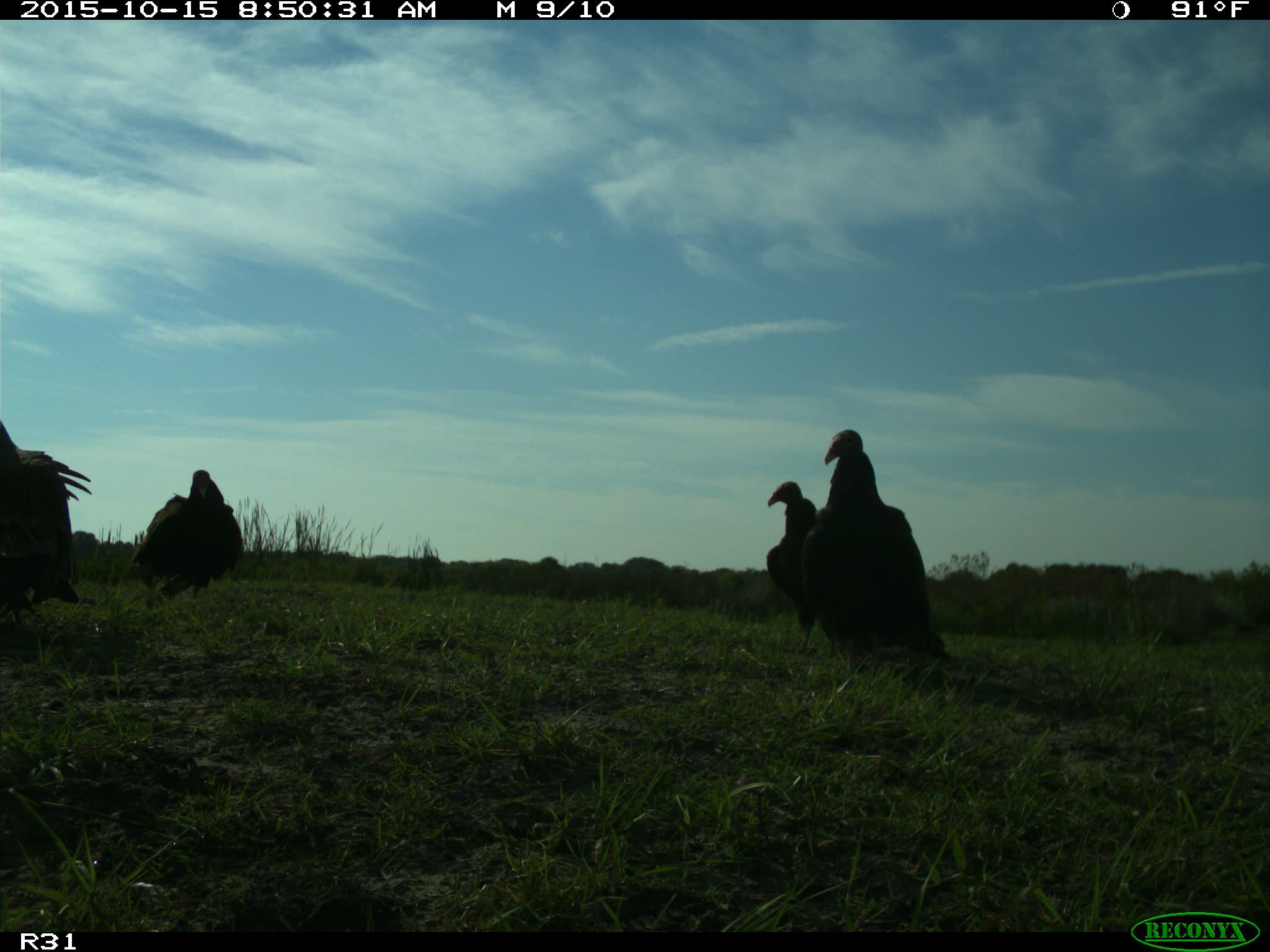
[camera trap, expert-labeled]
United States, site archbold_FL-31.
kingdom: Animalia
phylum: Chordata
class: Aves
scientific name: Aves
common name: birds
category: unidentified bird